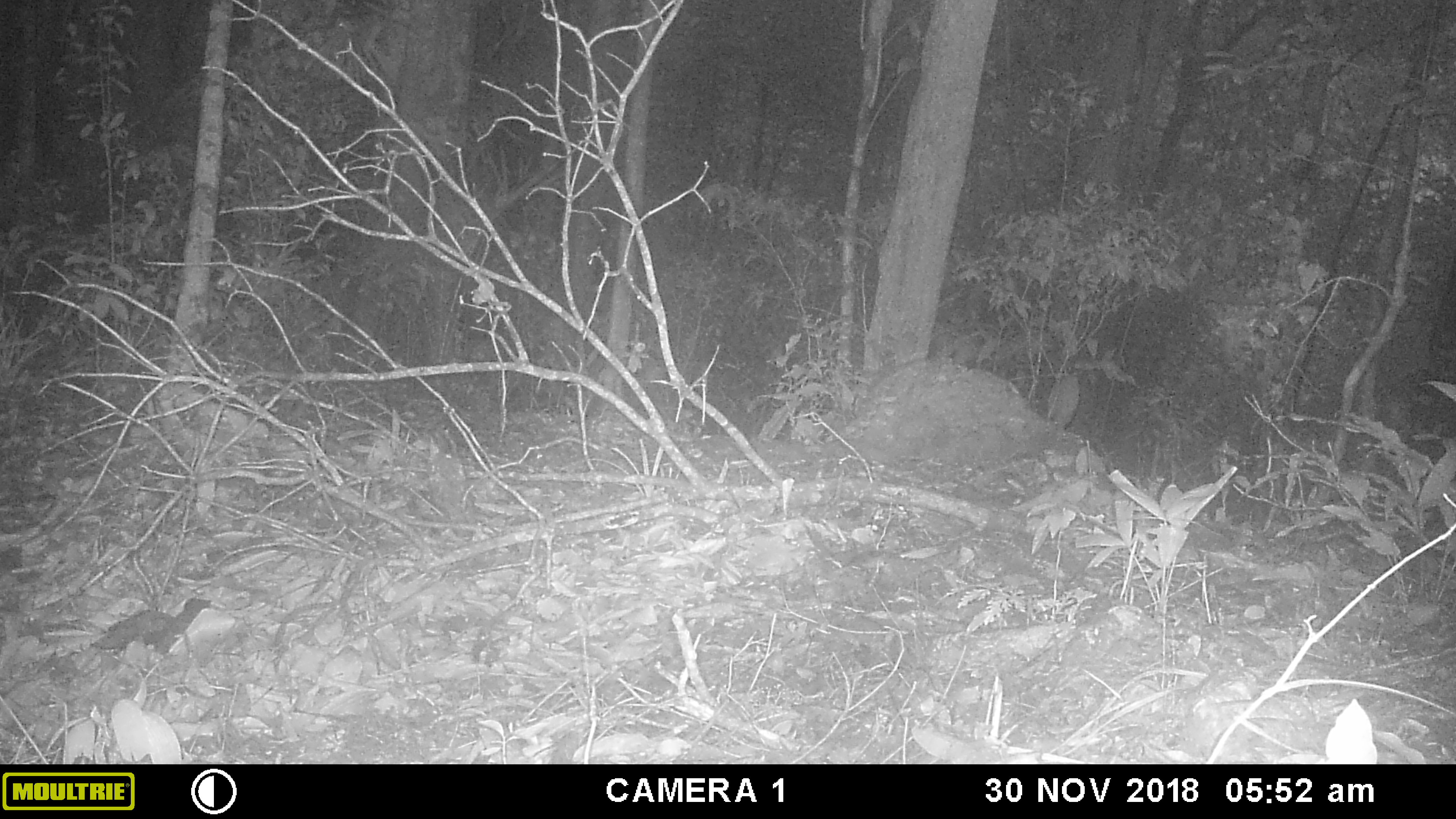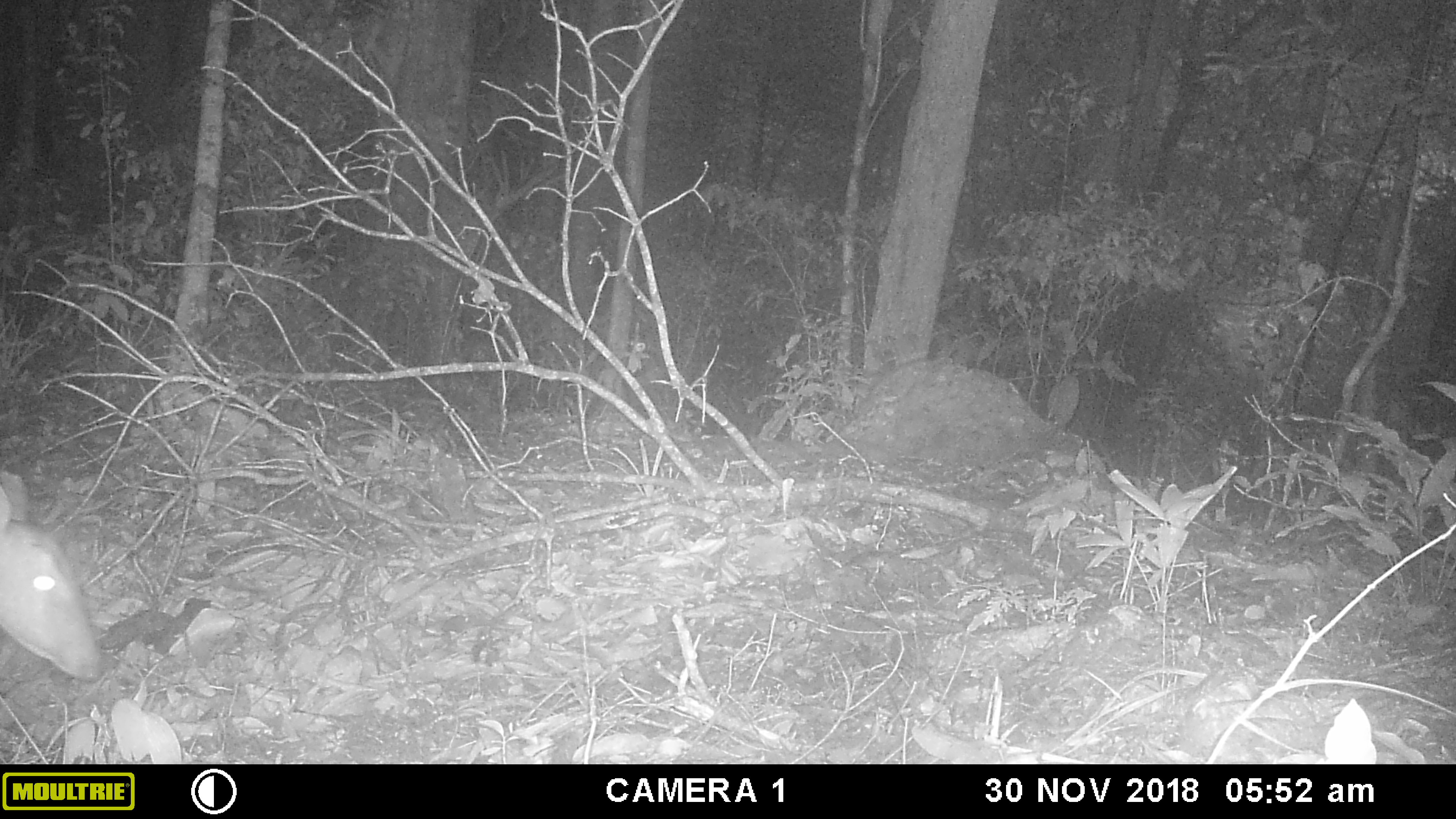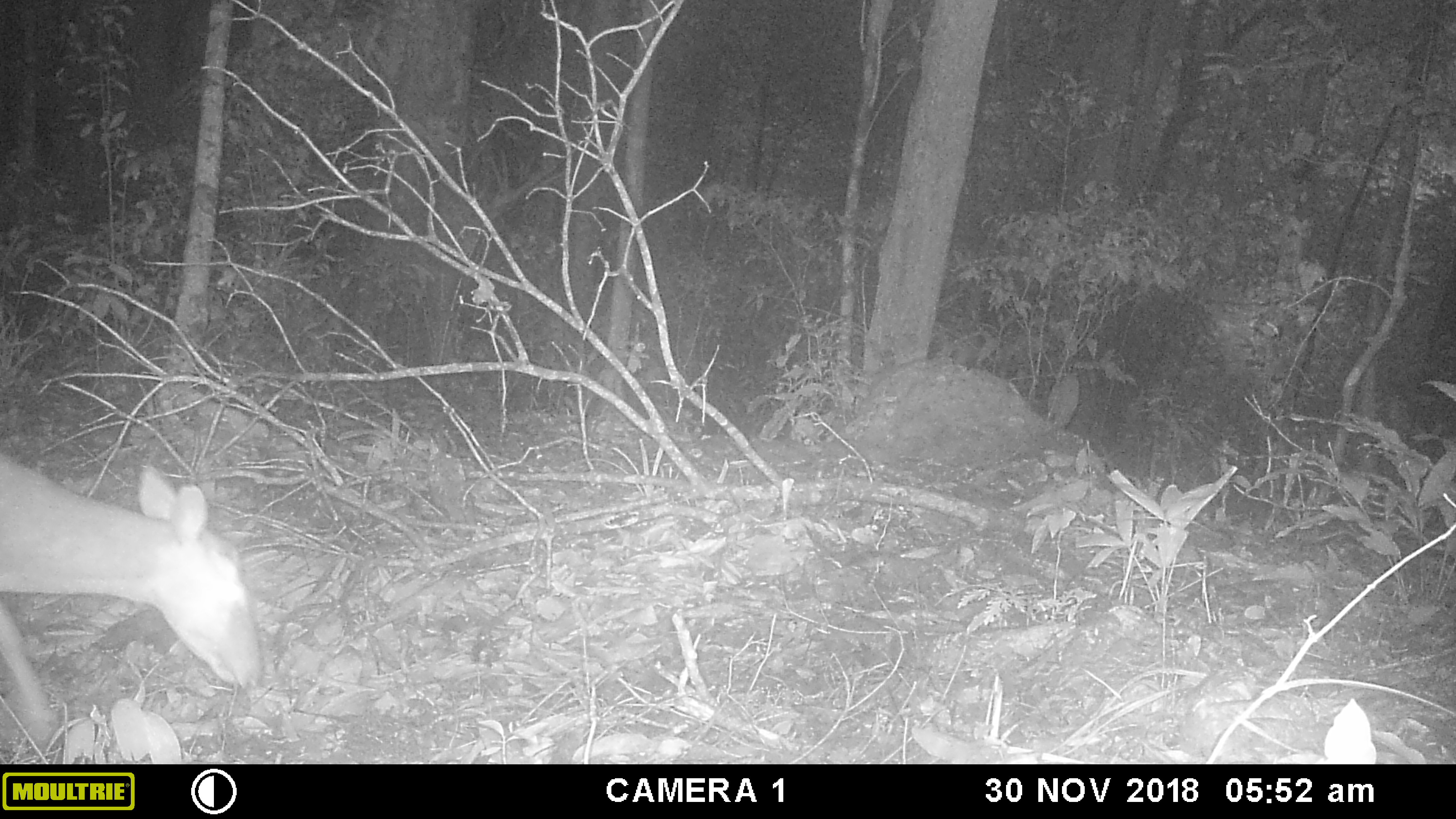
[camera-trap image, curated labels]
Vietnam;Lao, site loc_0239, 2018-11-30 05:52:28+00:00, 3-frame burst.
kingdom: Animalia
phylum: Chordata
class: Mammalia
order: Artiodactyla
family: Cervidae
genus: Muntiacus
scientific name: Muntiacus vuquangensis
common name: large-antlered muntjac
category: large antlered muntjac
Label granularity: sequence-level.